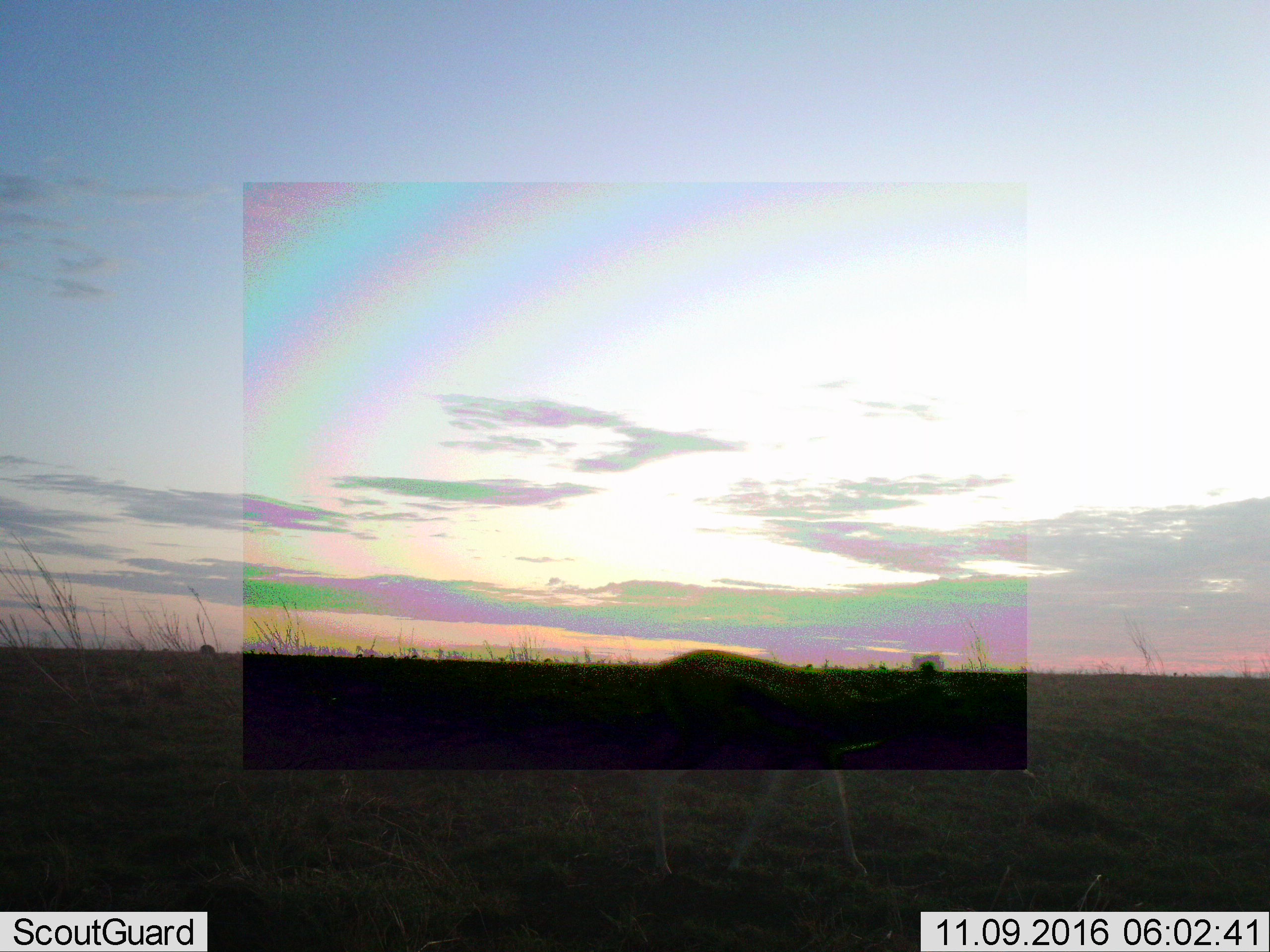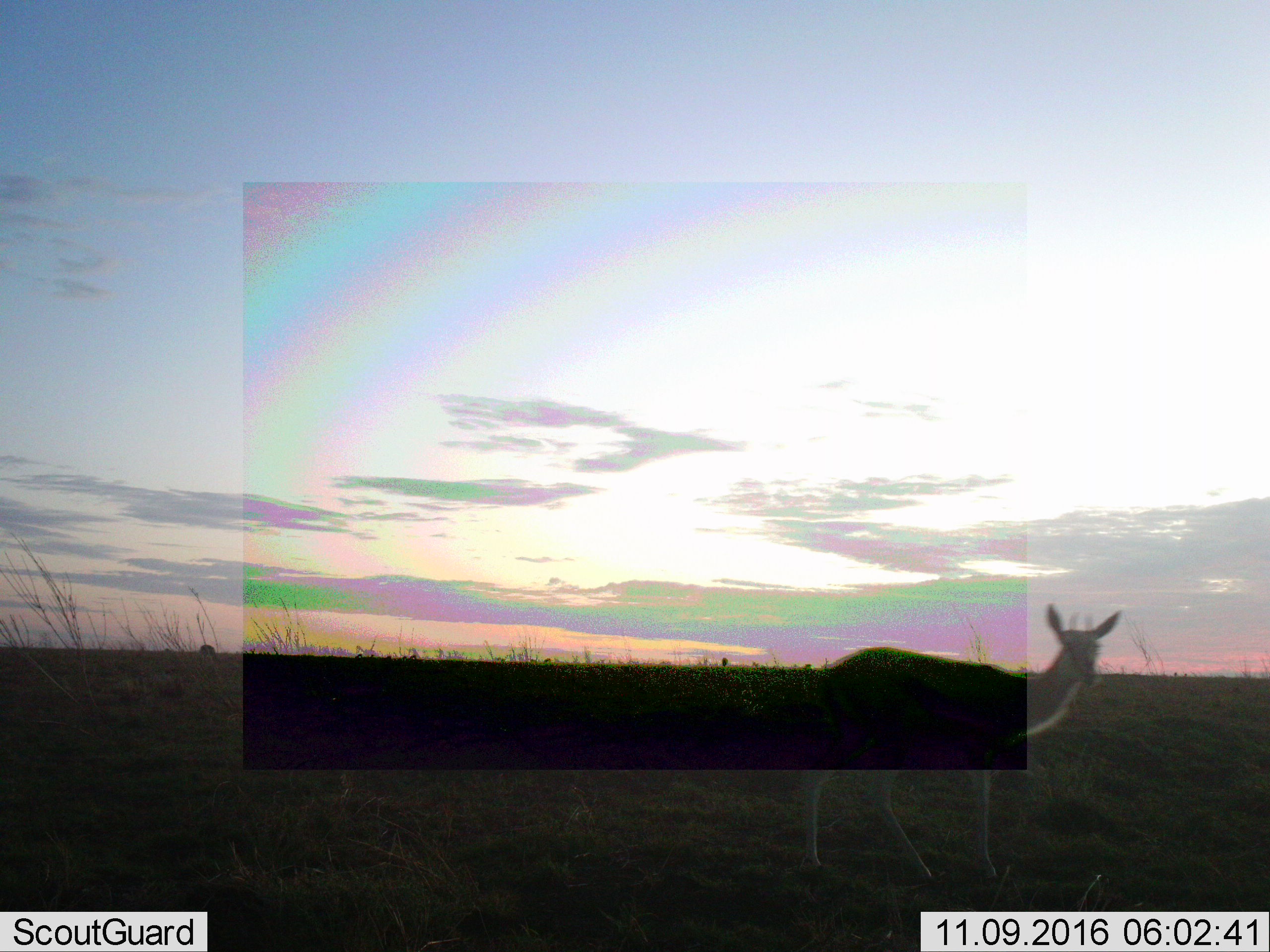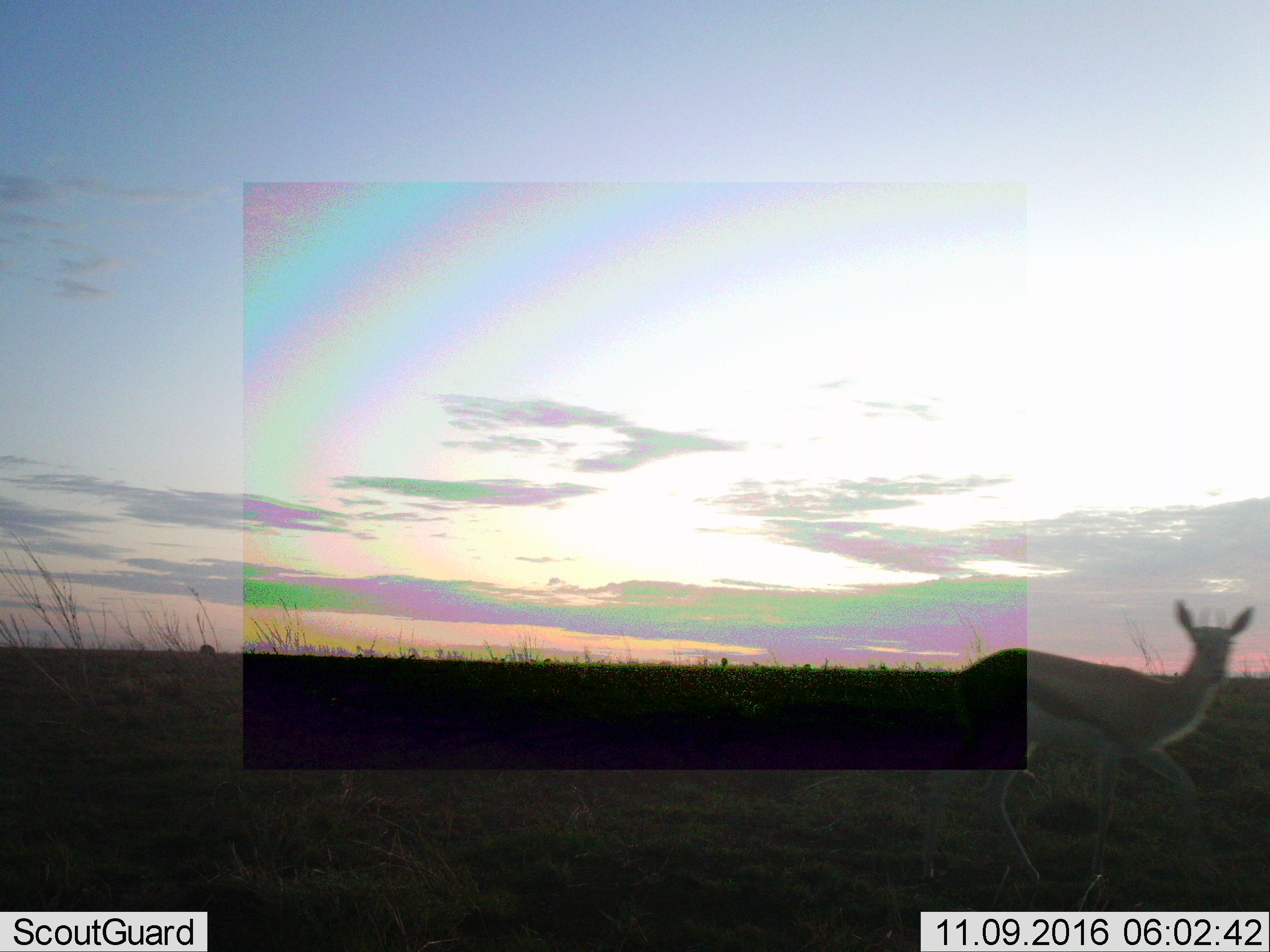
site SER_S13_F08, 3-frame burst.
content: unidentified animal